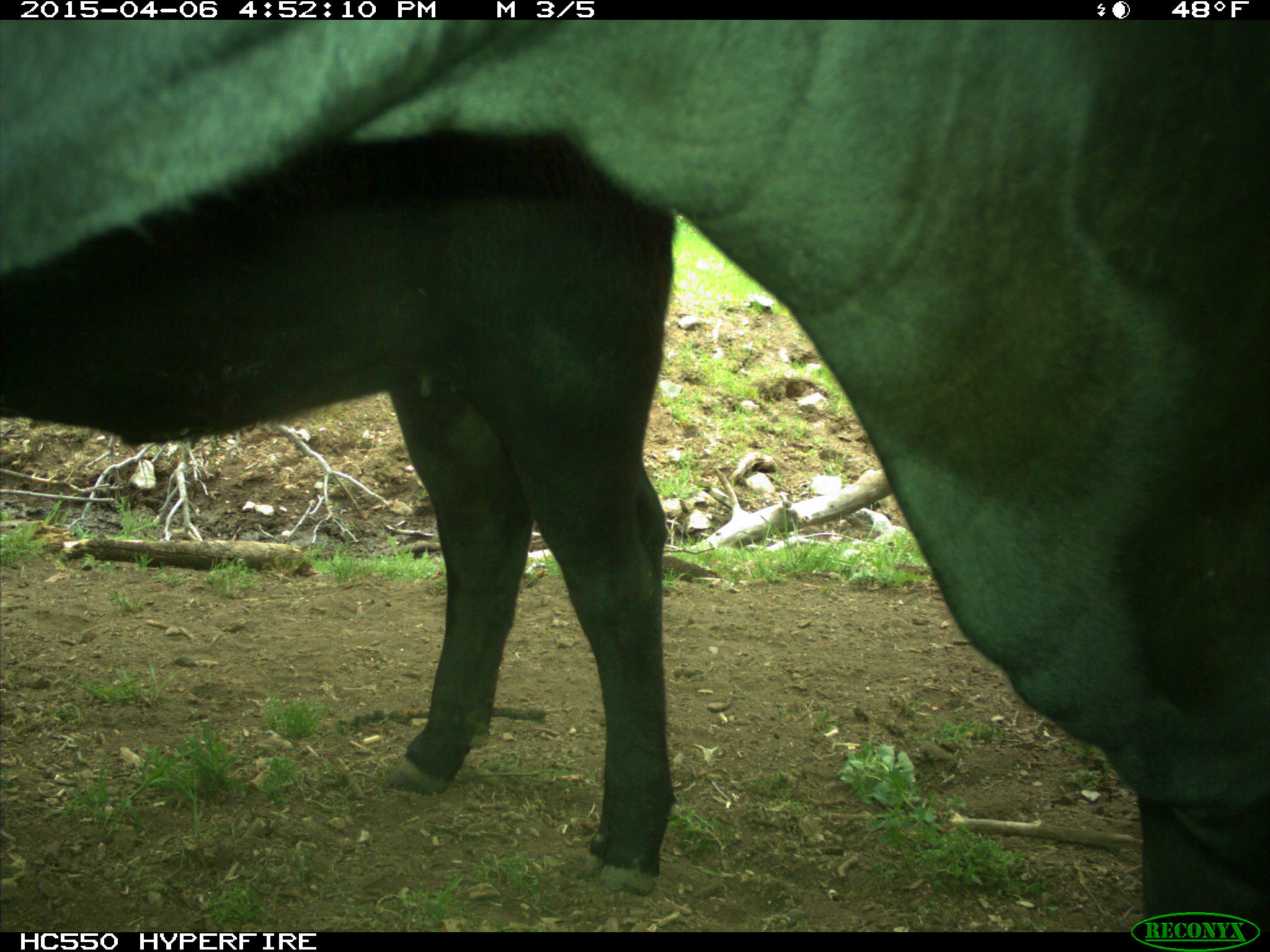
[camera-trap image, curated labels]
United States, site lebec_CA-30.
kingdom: Animalia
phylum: Chordata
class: Mammalia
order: Artiodactyla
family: Bovidae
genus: Bos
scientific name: Bos taurus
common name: domestic cow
Bos taurus (domestic cow).